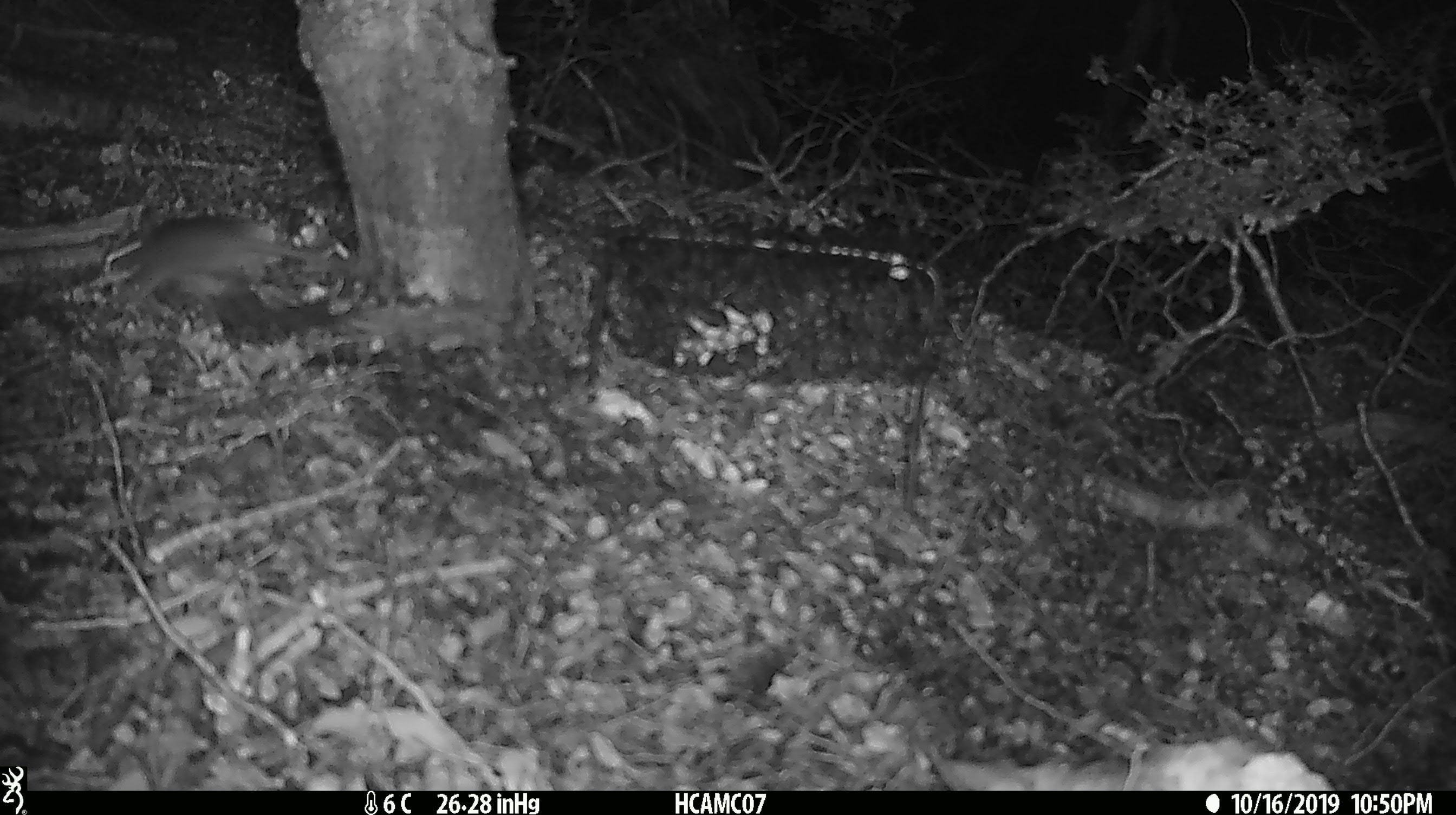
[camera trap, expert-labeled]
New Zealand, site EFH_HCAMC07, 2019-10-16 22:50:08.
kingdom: Animalia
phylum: Chordata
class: Mammalia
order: Rodentia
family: Muridae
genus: Mus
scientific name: Mus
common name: mouse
Mouse (Mus).